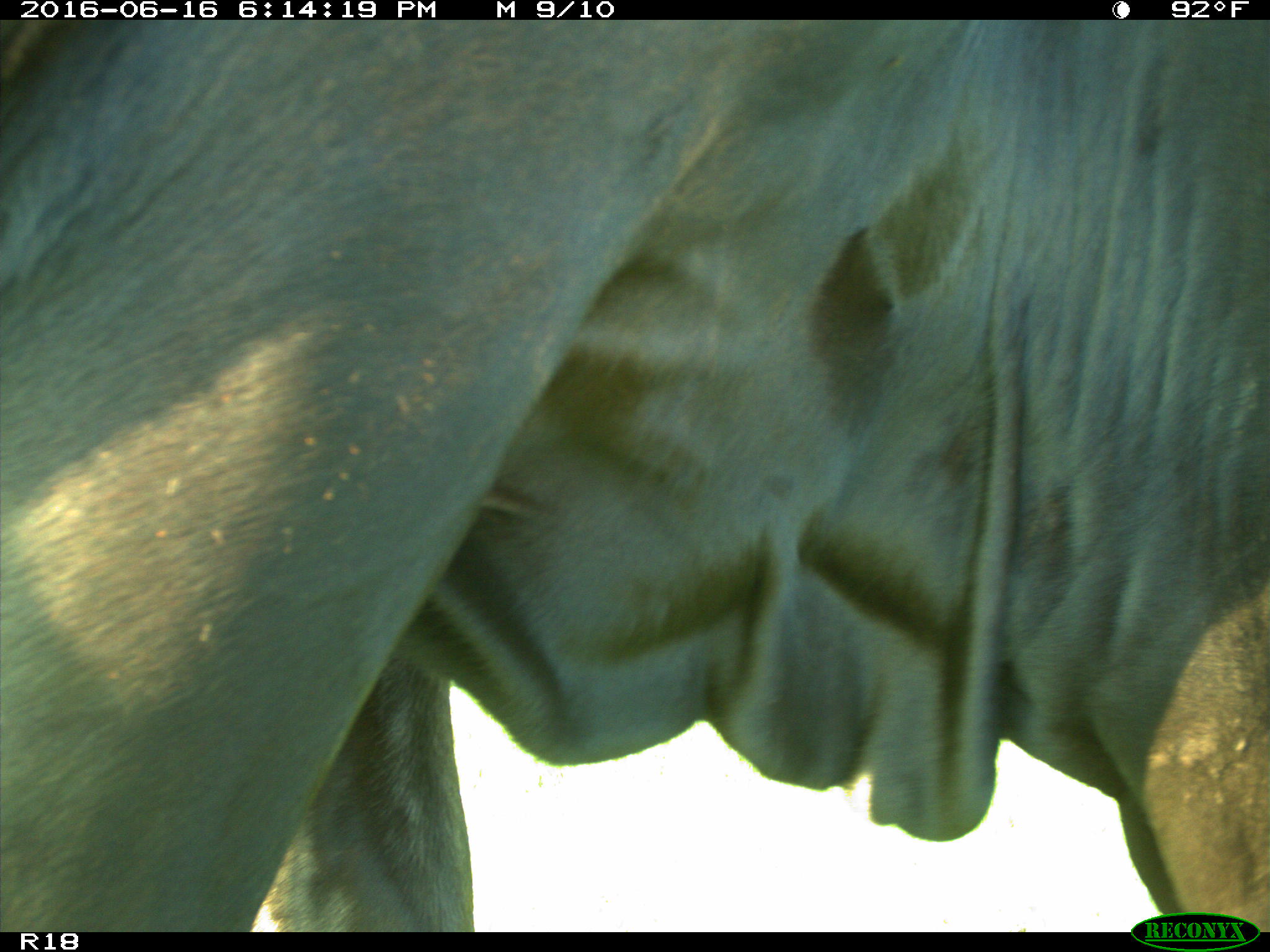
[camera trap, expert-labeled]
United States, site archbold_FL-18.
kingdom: Animalia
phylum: Chordata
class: Mammalia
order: Artiodactyla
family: Bovidae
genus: Bos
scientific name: Bos taurus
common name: domestic cow